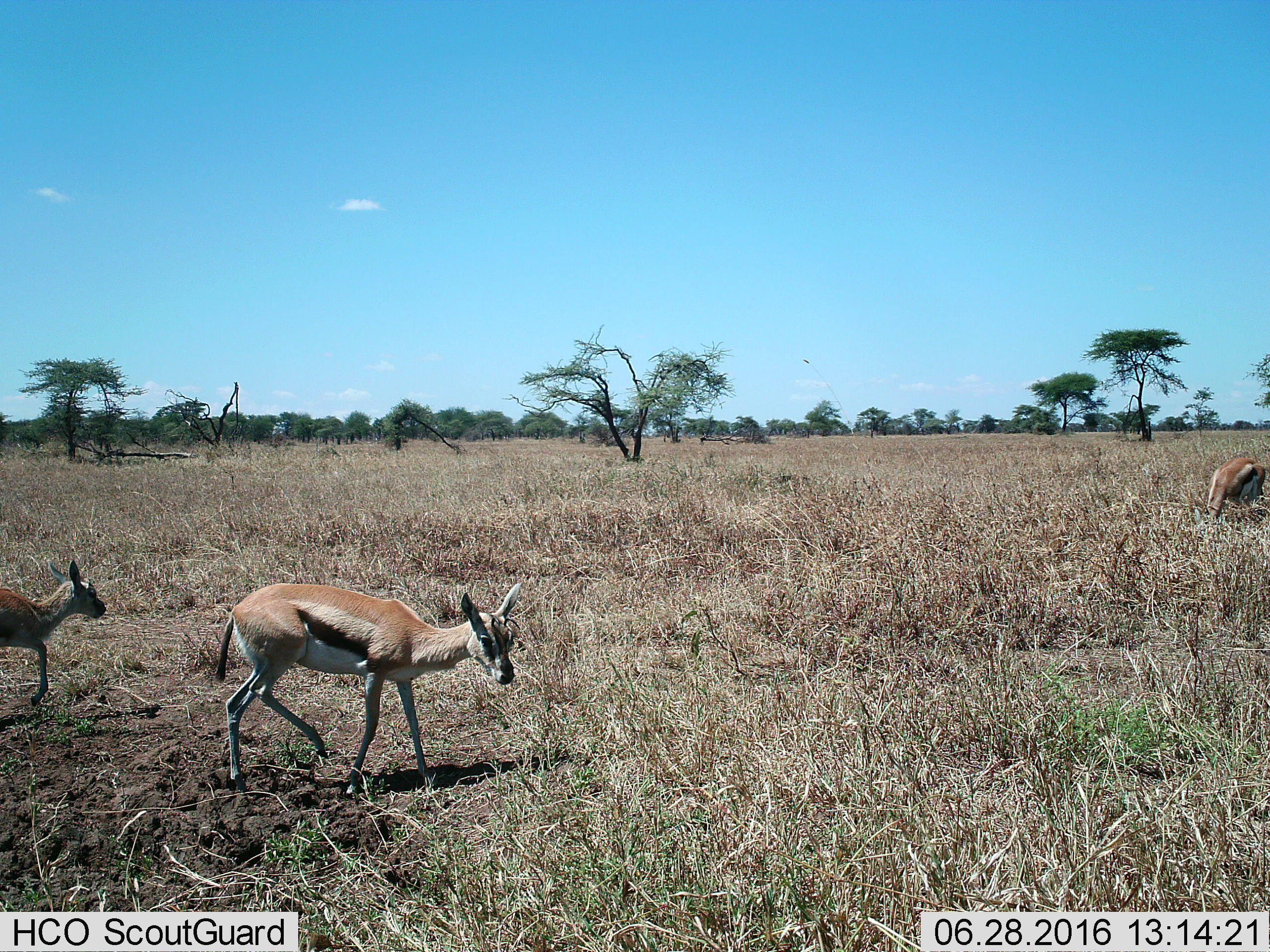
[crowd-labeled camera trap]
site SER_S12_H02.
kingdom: Animalia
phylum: Chordata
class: Mammalia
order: Artiodactyla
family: Bovidae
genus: Eudorcas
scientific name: Eudorcas thomsonii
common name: thomson's gazelle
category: gazellethomsons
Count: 3.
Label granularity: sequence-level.